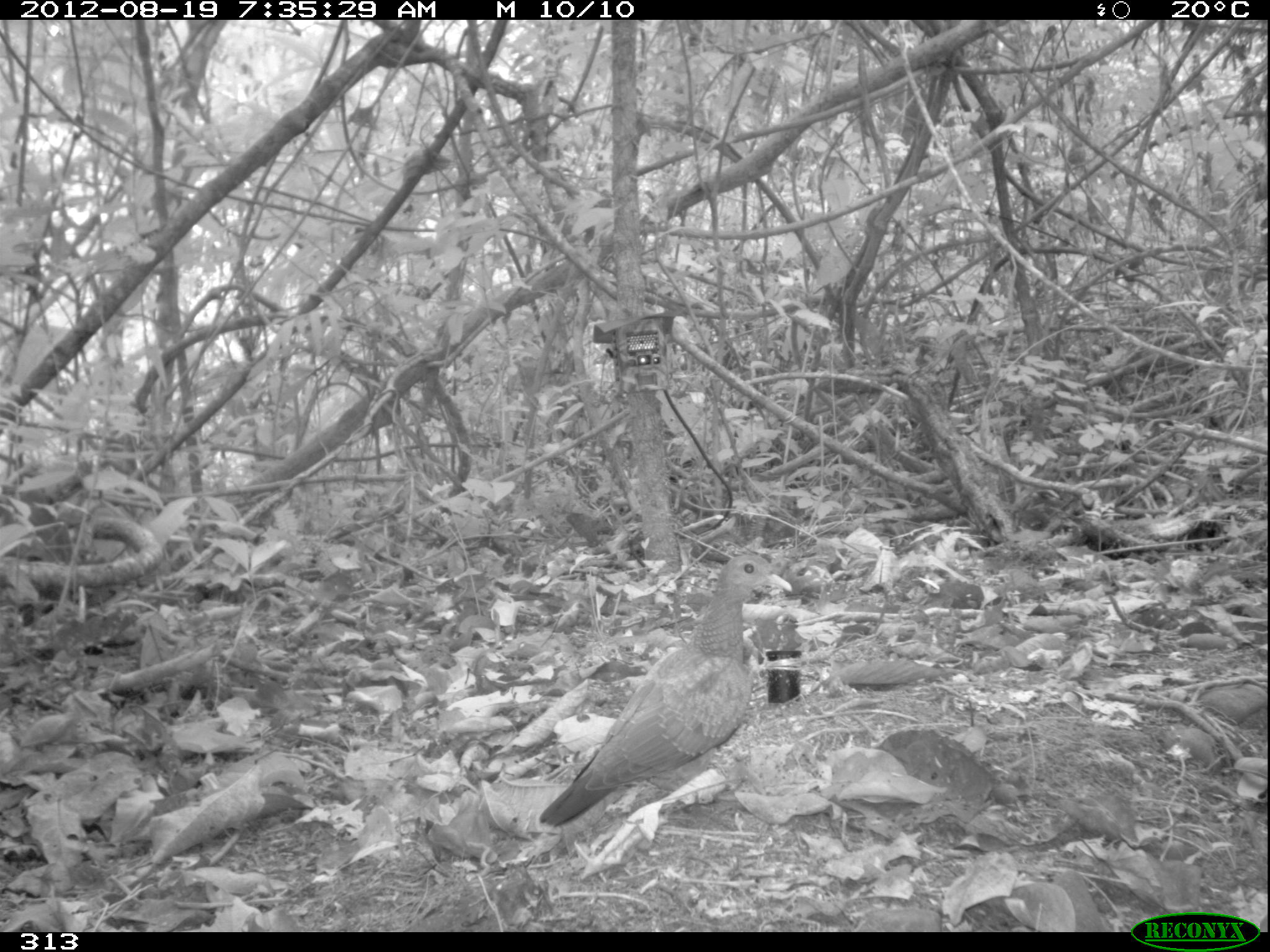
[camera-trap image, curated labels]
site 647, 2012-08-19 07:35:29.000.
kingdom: Animalia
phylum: Chordata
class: Aves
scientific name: Aves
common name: bird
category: unknown bird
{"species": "unknown bird (bird) (Aves)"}